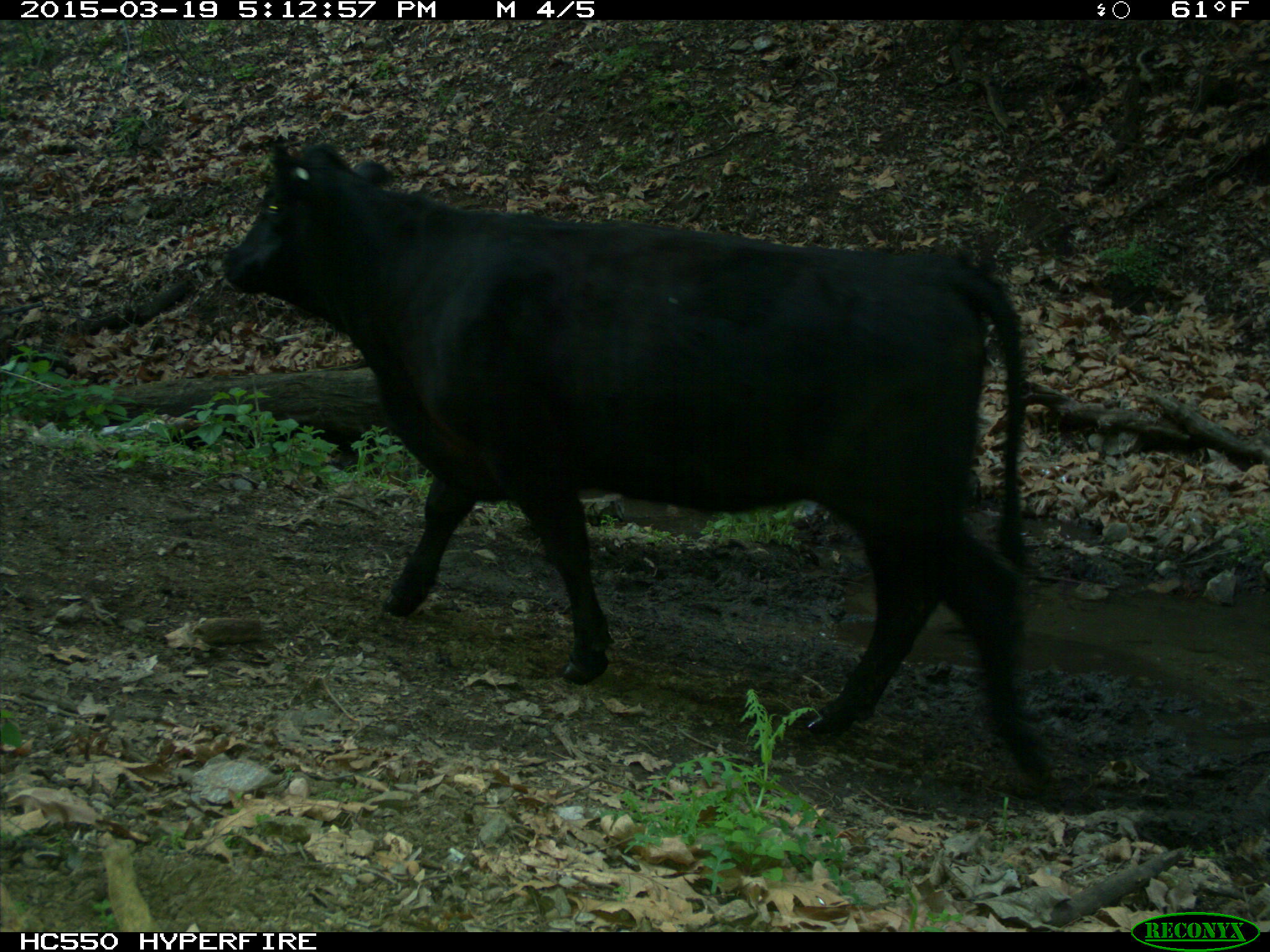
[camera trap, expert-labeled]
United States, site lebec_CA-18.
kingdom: Animalia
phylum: Chordata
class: Mammalia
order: Artiodactyla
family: Bovidae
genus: Bos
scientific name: Bos taurus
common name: domestic cow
Bos taurus (domestic cow).